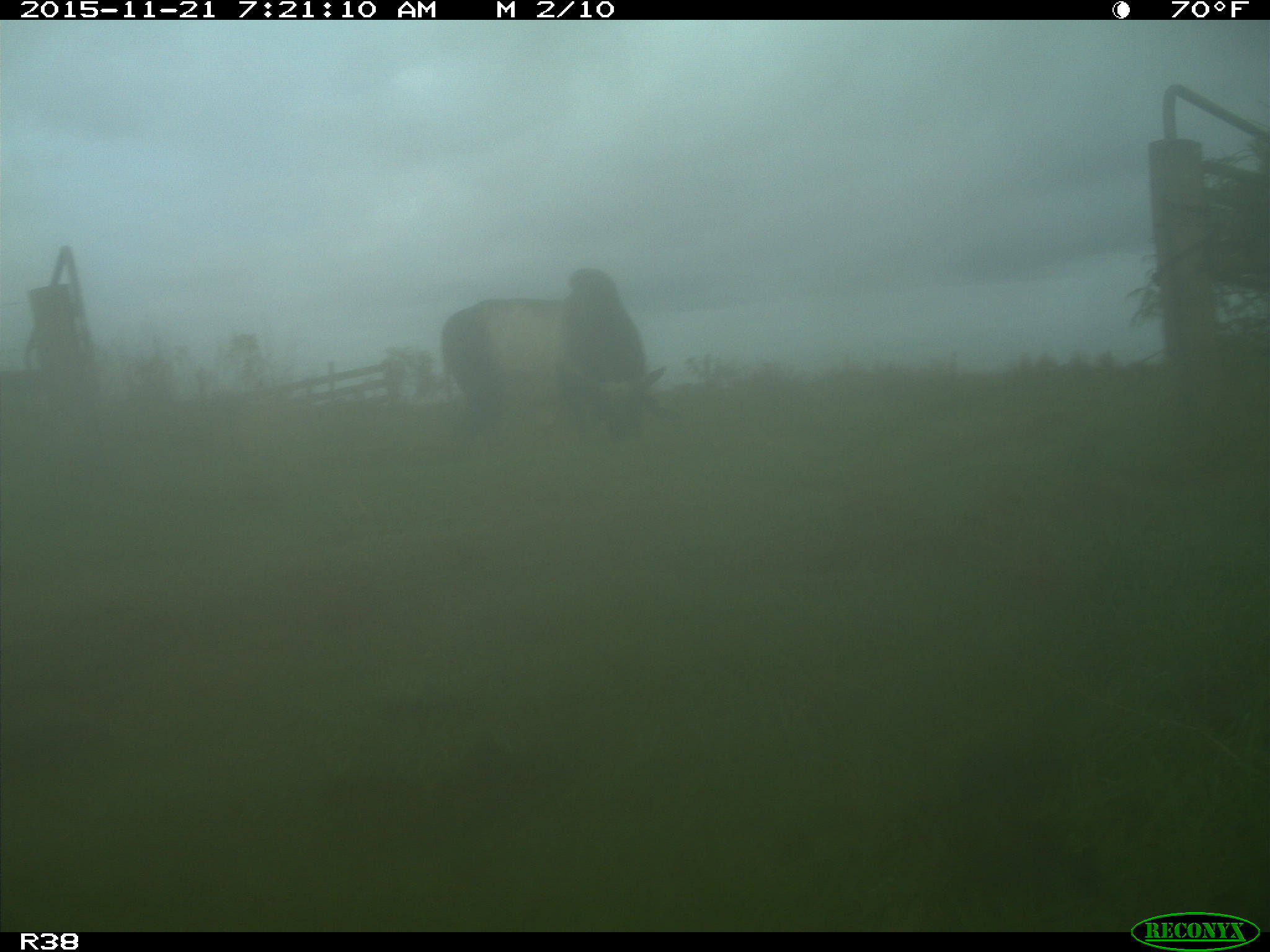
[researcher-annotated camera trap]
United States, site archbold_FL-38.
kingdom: Animalia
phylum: Chordata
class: Mammalia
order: Artiodactyla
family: Bovidae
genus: Bos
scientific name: Bos taurus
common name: domestic cow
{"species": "Bos taurus (domestic cow)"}